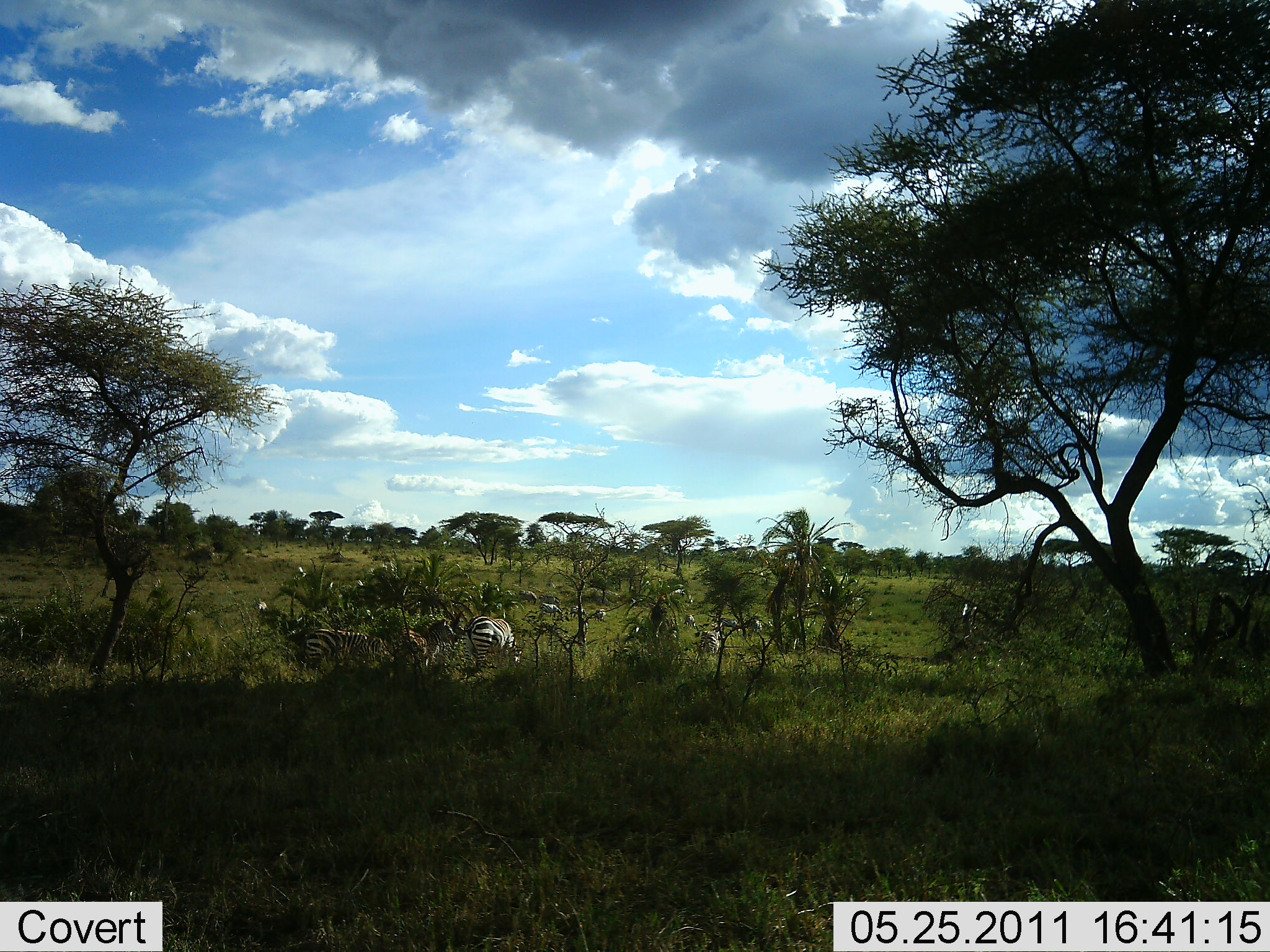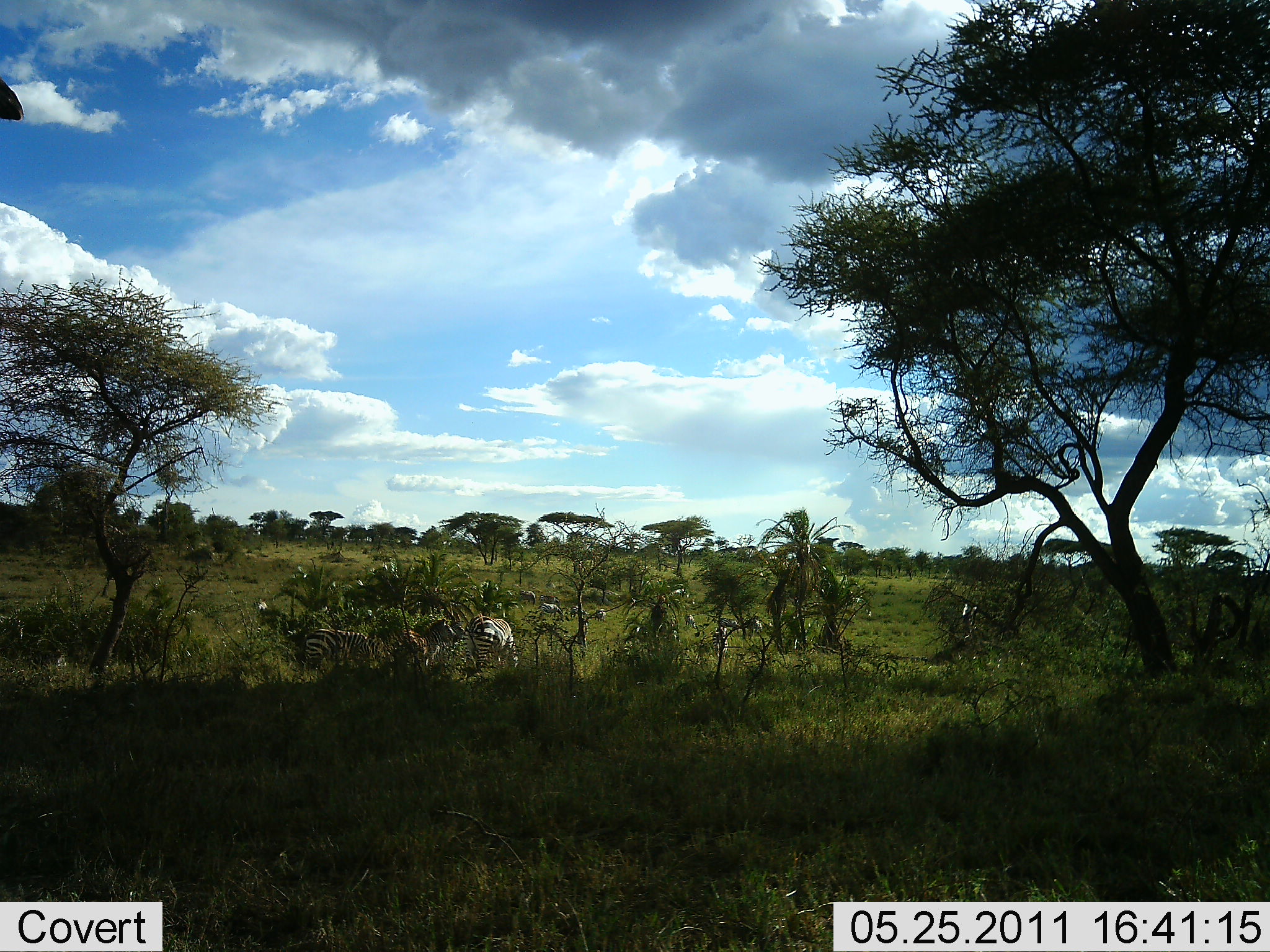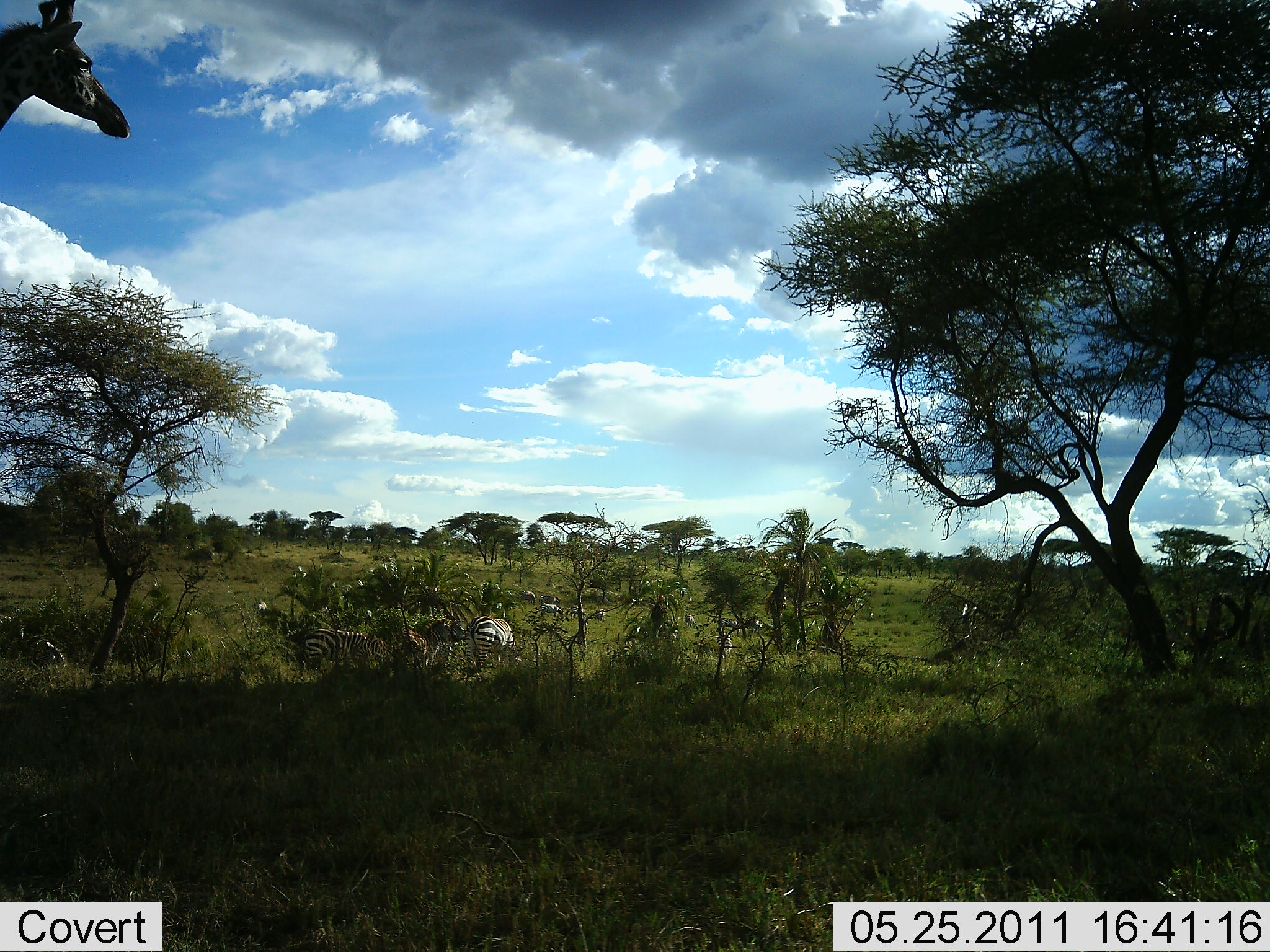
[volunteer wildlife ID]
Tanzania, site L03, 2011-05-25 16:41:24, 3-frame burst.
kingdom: Animalia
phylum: Chordata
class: Mammalia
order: Artiodactyla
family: Giraffidae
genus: Giraffa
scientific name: Giraffa camelopardalis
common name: giraffe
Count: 1.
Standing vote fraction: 18%.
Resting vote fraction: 0%.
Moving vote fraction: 91%.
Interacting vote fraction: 0%.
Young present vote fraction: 0%.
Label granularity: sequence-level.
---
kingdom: Animalia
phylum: Chordata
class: Mammalia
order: Perissodactyla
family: Equidae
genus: Equus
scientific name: Equus quagga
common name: plains zebra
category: zebra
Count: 11-50.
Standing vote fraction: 41%.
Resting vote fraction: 18%.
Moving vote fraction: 24%.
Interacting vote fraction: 12%.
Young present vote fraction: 0%.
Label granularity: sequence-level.